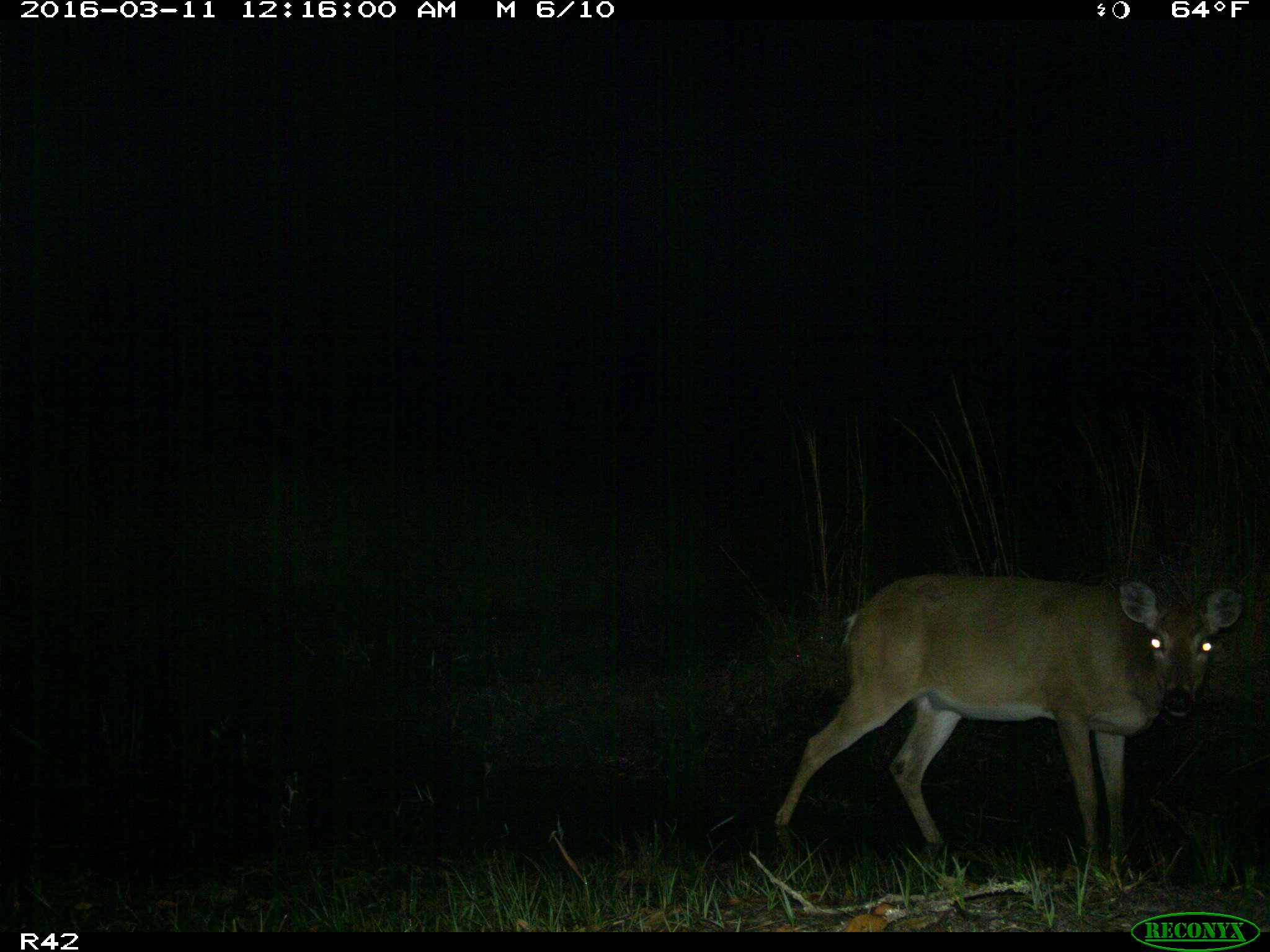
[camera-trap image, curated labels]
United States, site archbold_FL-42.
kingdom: Animalia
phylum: Chordata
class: Mammalia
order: Artiodactyla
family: Cervidae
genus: Odocoileus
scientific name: Odocoileus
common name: deer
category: unidentified deer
Unidentified deer (deer) (Odocoileus).